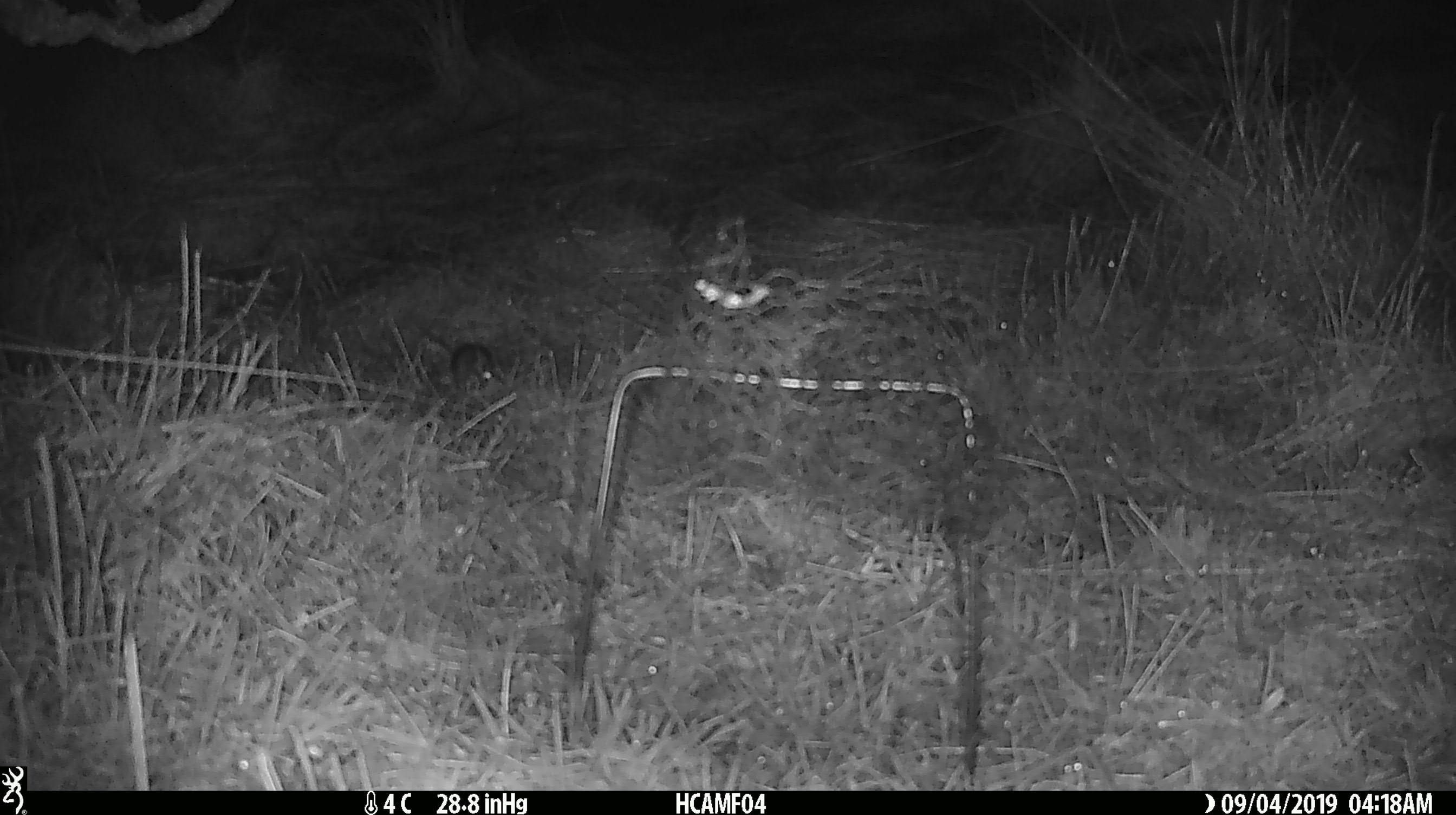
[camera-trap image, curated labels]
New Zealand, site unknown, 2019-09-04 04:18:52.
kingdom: Animalia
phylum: Chordata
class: Mammalia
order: Rodentia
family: Muridae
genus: Mus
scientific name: Mus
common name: mouse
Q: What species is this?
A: Mouse (Mus).